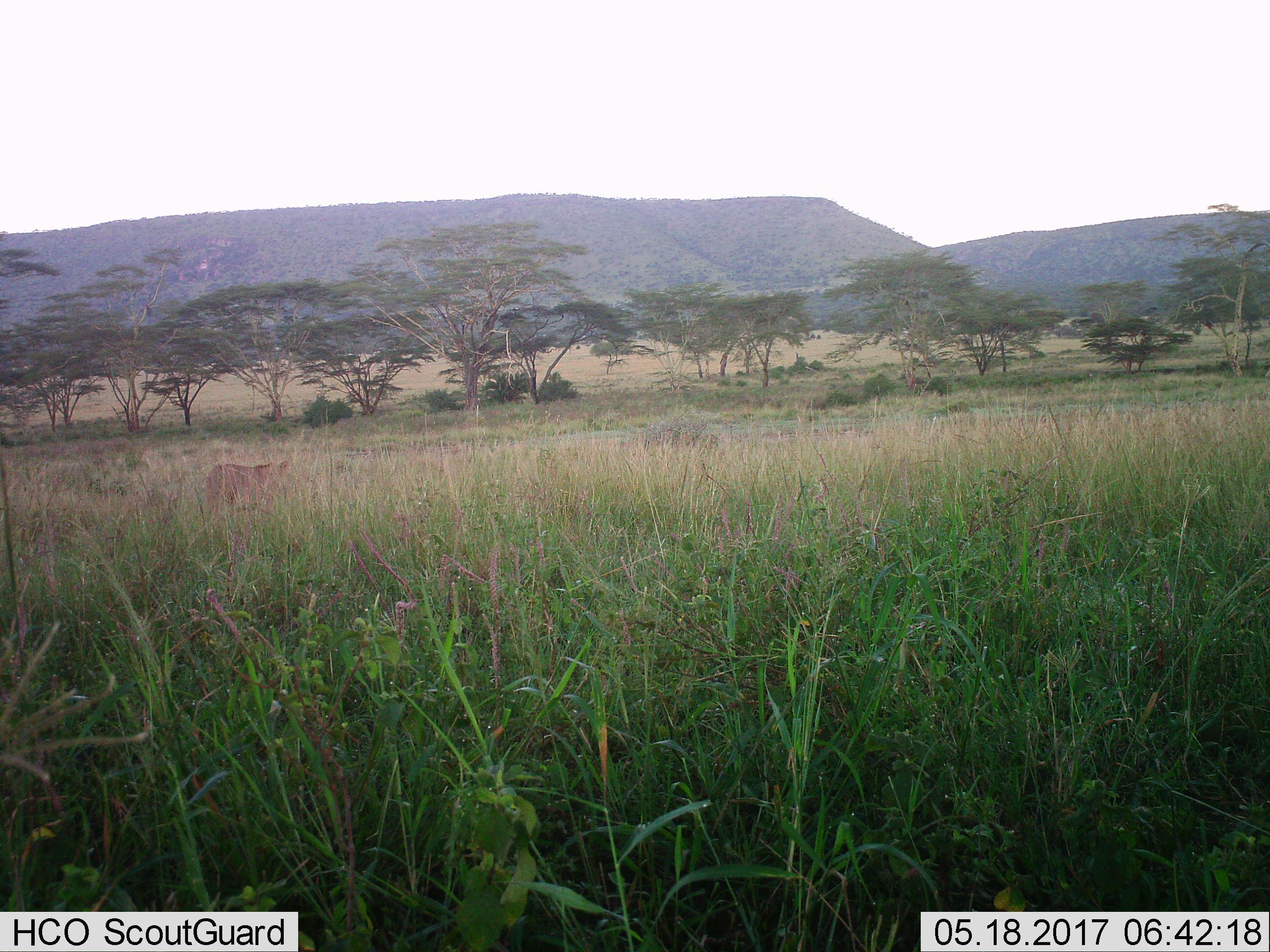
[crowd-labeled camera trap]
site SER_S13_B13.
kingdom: Animalia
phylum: Chordata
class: Mammalia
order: Carnivora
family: Felidae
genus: Panthera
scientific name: Panthera leo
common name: lion female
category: lionfemale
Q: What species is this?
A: Lionfemale (lion female) (Panthera leo).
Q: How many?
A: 1.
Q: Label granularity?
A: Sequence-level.